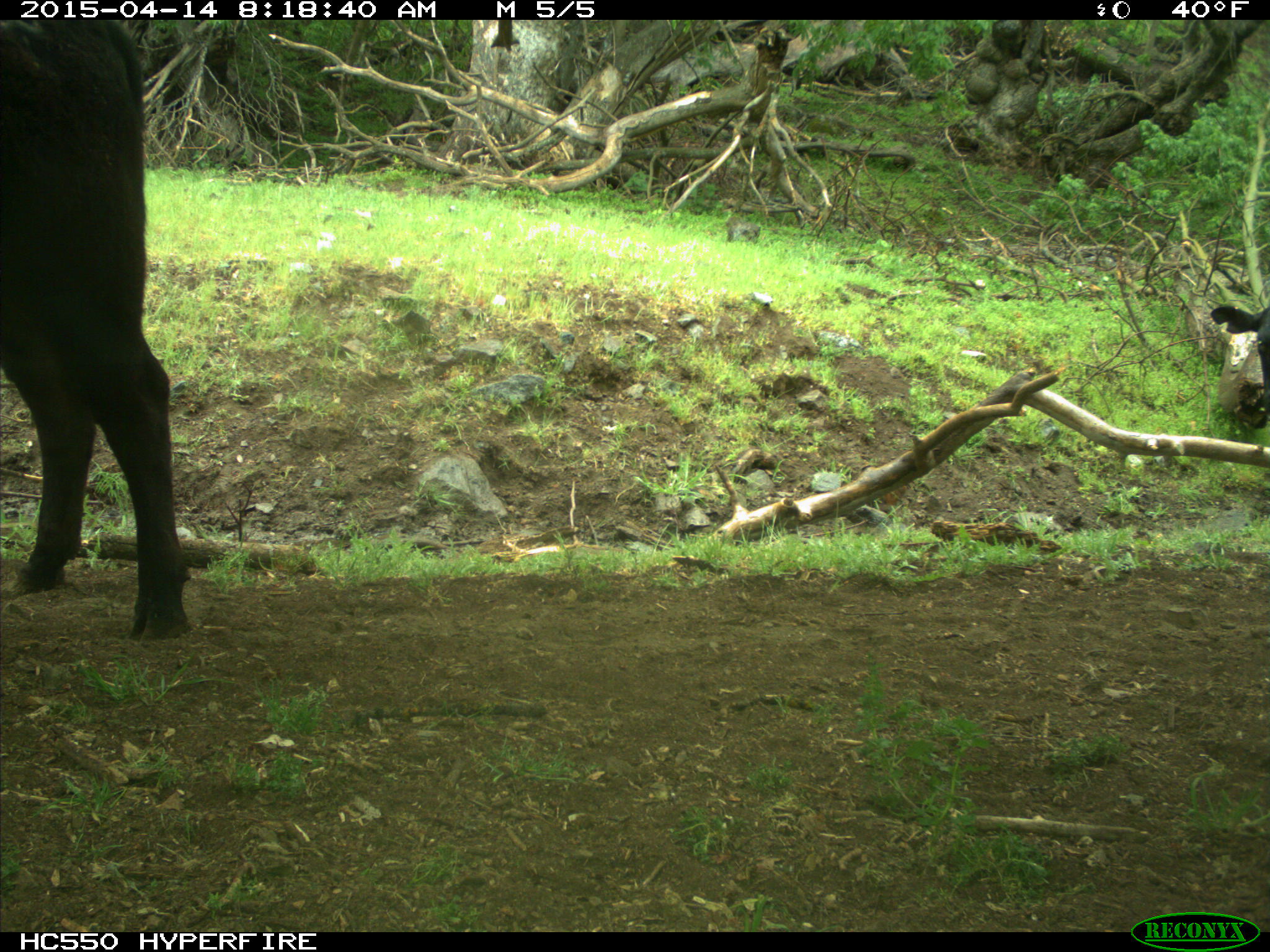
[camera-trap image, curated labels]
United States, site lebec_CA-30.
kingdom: Animalia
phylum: Chordata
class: Mammalia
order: Artiodactyla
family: Bovidae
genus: Bos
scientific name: Bos taurus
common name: domestic cow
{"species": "Bos taurus (domestic cow)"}